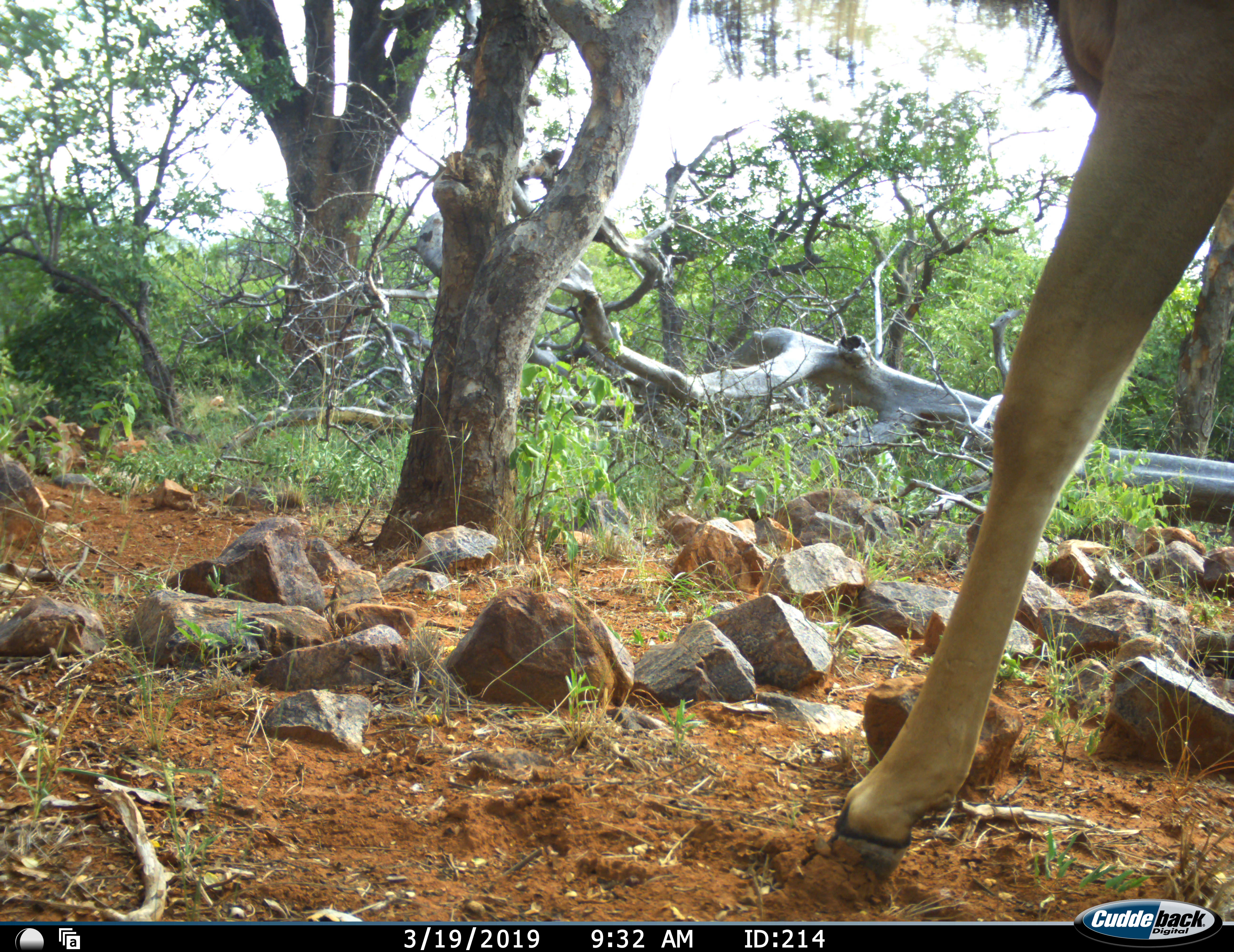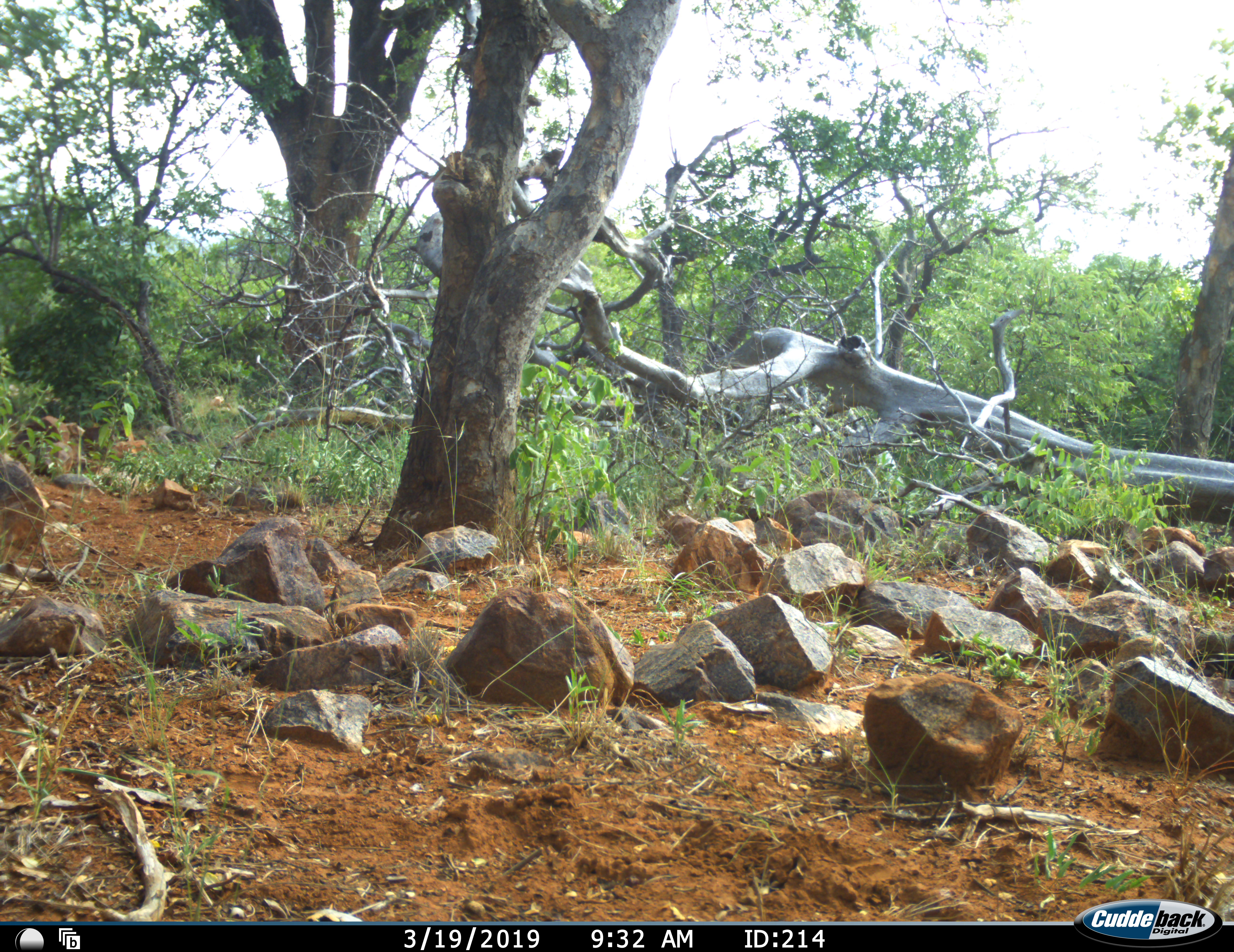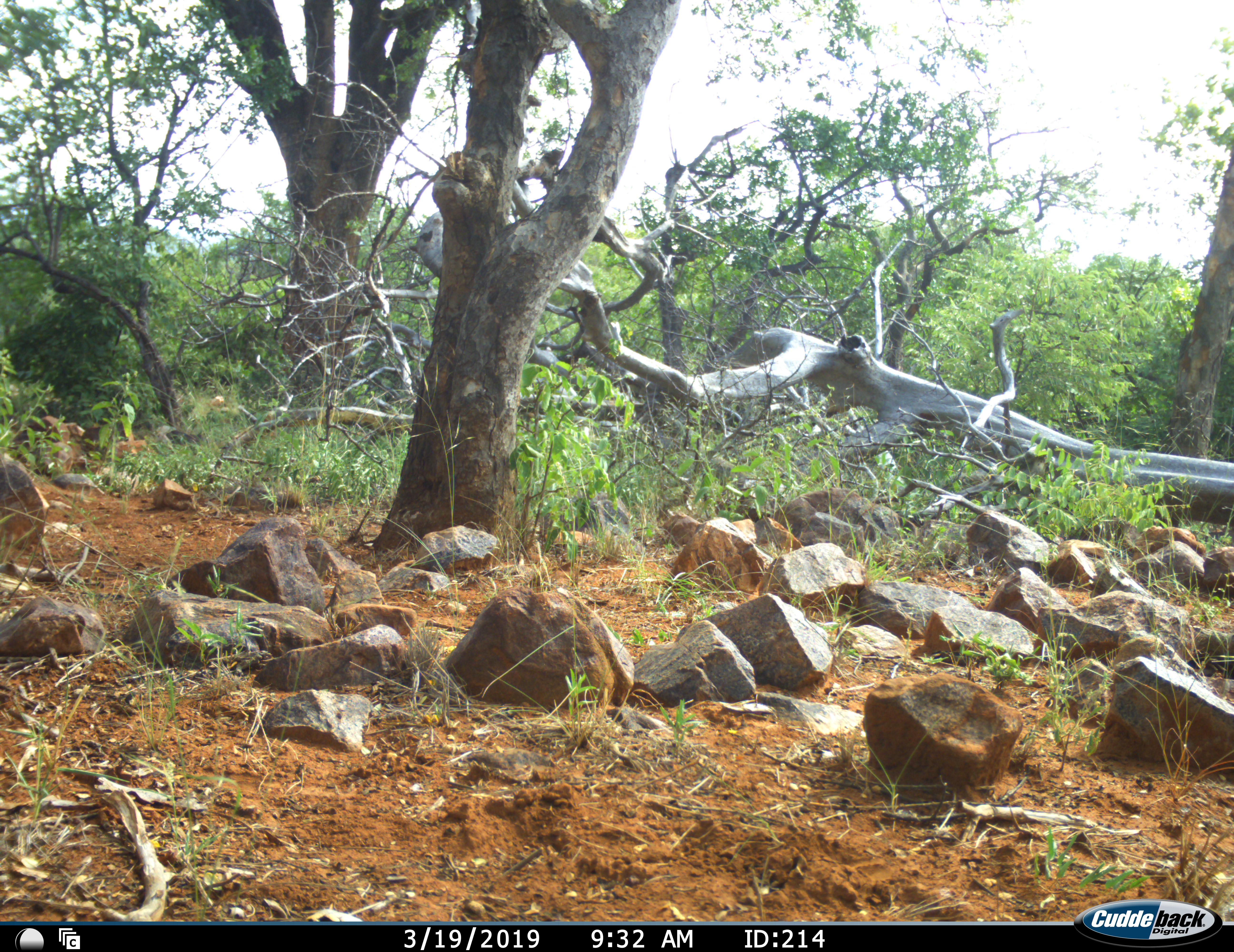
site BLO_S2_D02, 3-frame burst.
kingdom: Animalia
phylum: Chordata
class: Mammalia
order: Artiodactyla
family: Bovidae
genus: Aepyceros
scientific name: Aepyceros melampus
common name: impala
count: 1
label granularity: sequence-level